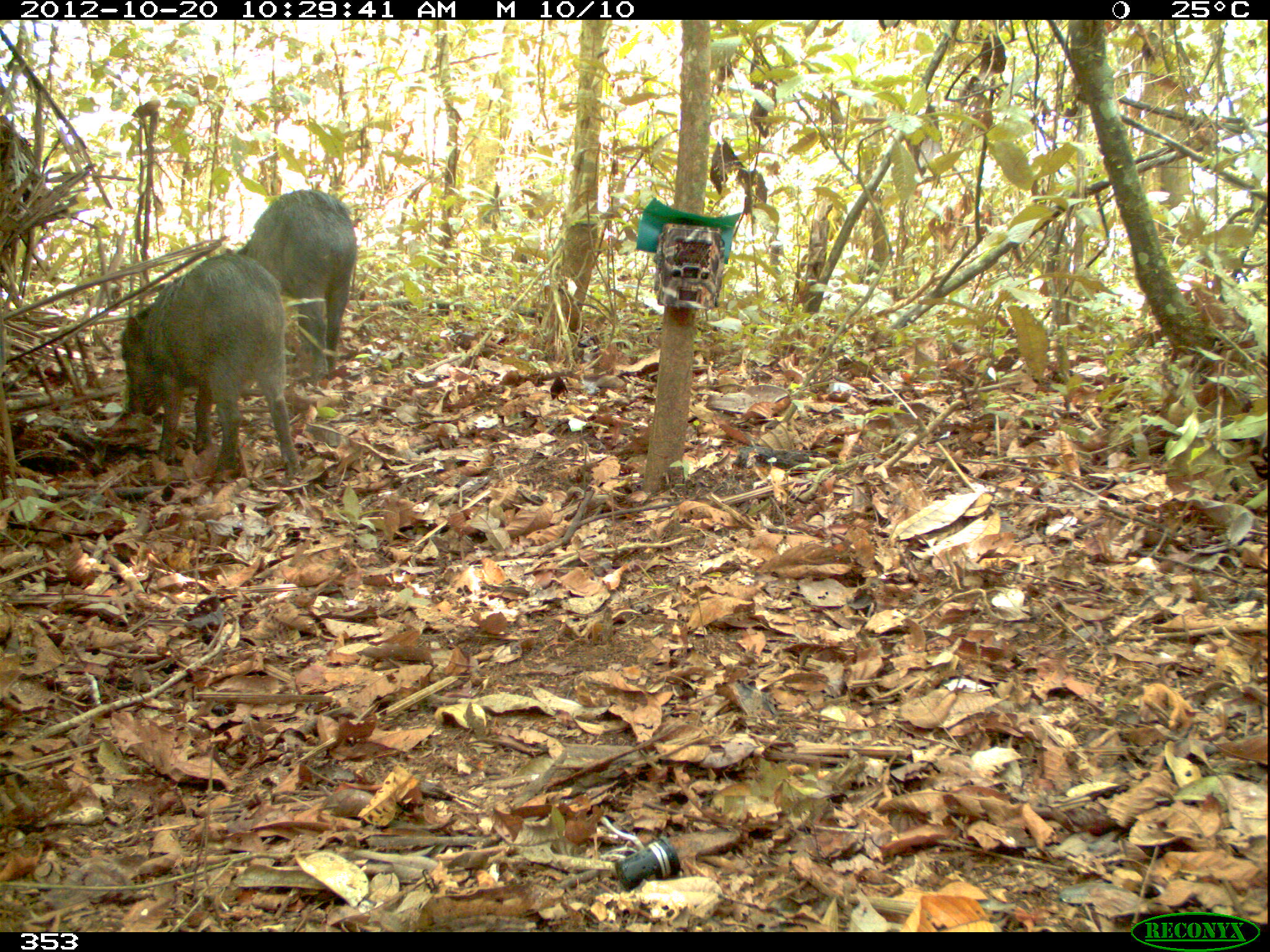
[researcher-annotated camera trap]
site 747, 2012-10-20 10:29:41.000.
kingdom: Animalia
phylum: Chordata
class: Mammalia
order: Artiodactyla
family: Tayassuidae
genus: Tayassu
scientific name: Tayassu pecari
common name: white-lipped peccary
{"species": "Tayassu pecari (white-lipped peccary)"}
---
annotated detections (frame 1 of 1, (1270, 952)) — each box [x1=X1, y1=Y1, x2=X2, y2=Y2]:
tayassu pecari: [x1=118, y1=251, x2=305, y2=487]; [x1=236, y1=188, x2=358, y2=379]